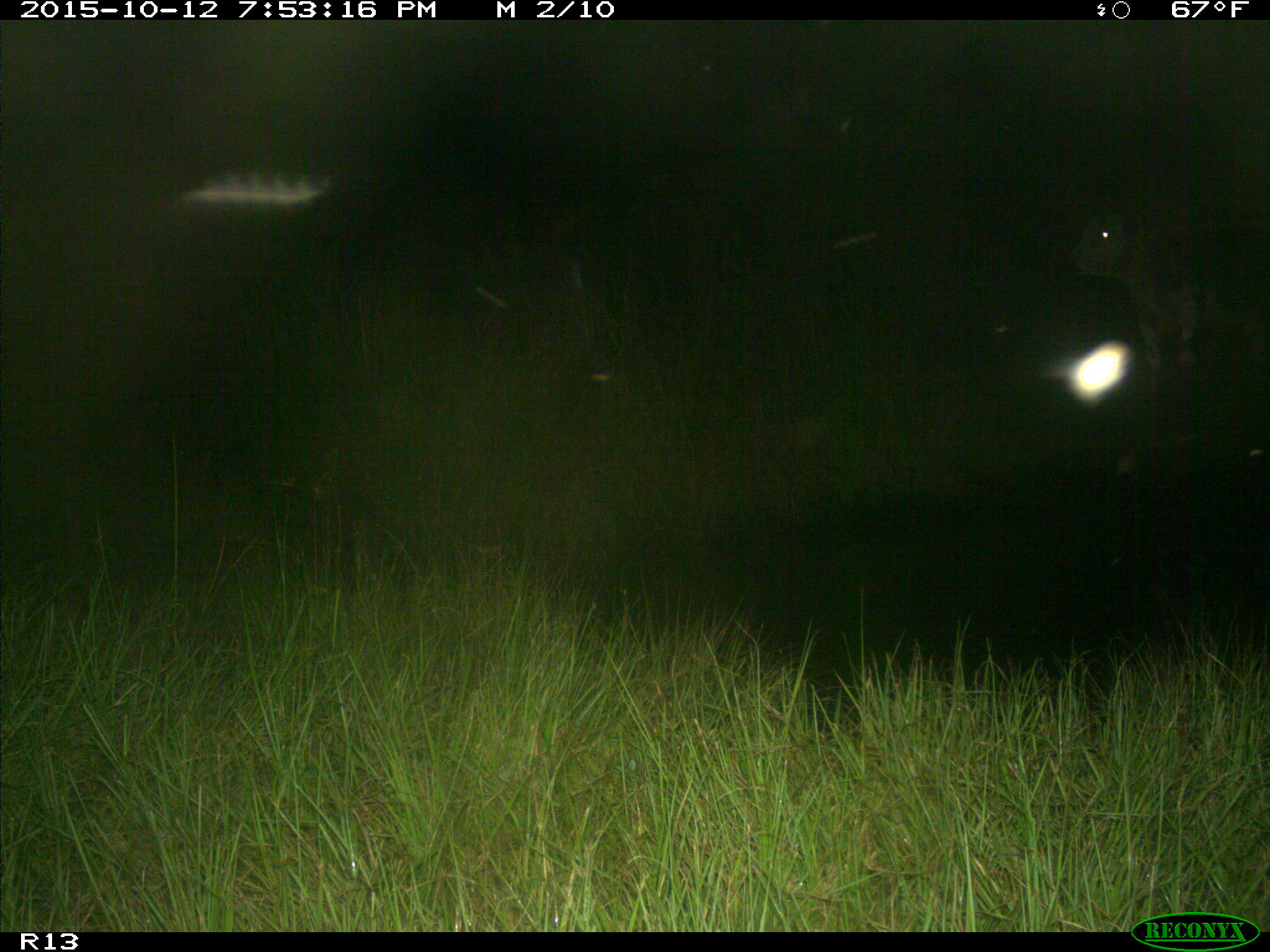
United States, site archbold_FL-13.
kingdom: Animalia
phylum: Chordata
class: Mammalia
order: Artiodactyla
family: Bovidae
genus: Bos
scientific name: Bos taurus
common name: domestic cow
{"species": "Bos taurus (domestic cow)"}